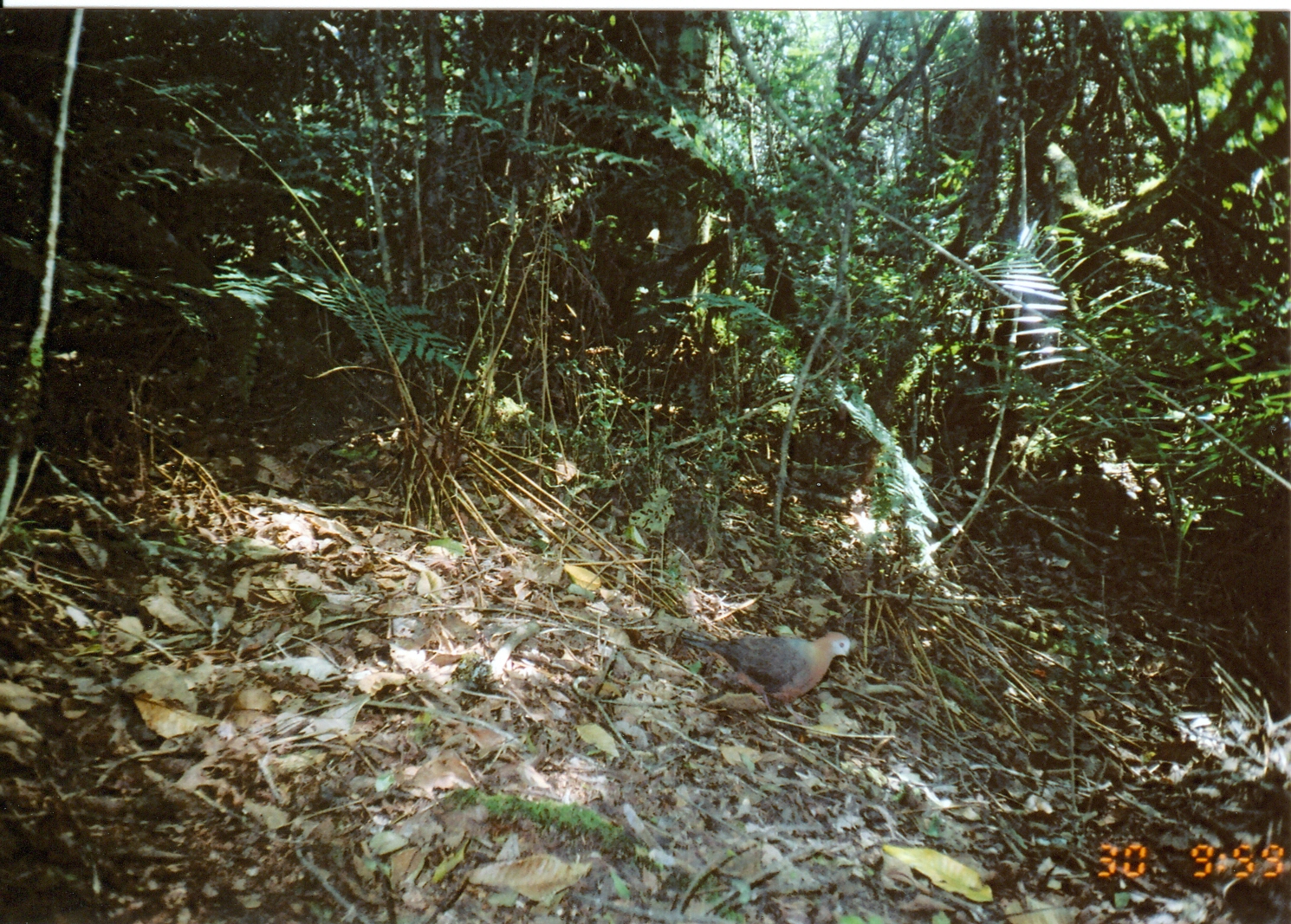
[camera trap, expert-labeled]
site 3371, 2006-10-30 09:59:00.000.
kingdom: Animalia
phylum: Chordata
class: Aves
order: Columbiformes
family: Columbidae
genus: Columba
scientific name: Columba larvata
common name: lemon dove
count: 1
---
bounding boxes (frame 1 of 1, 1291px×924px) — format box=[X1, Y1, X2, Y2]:
columba larvata: box=[678, 628, 852, 706]